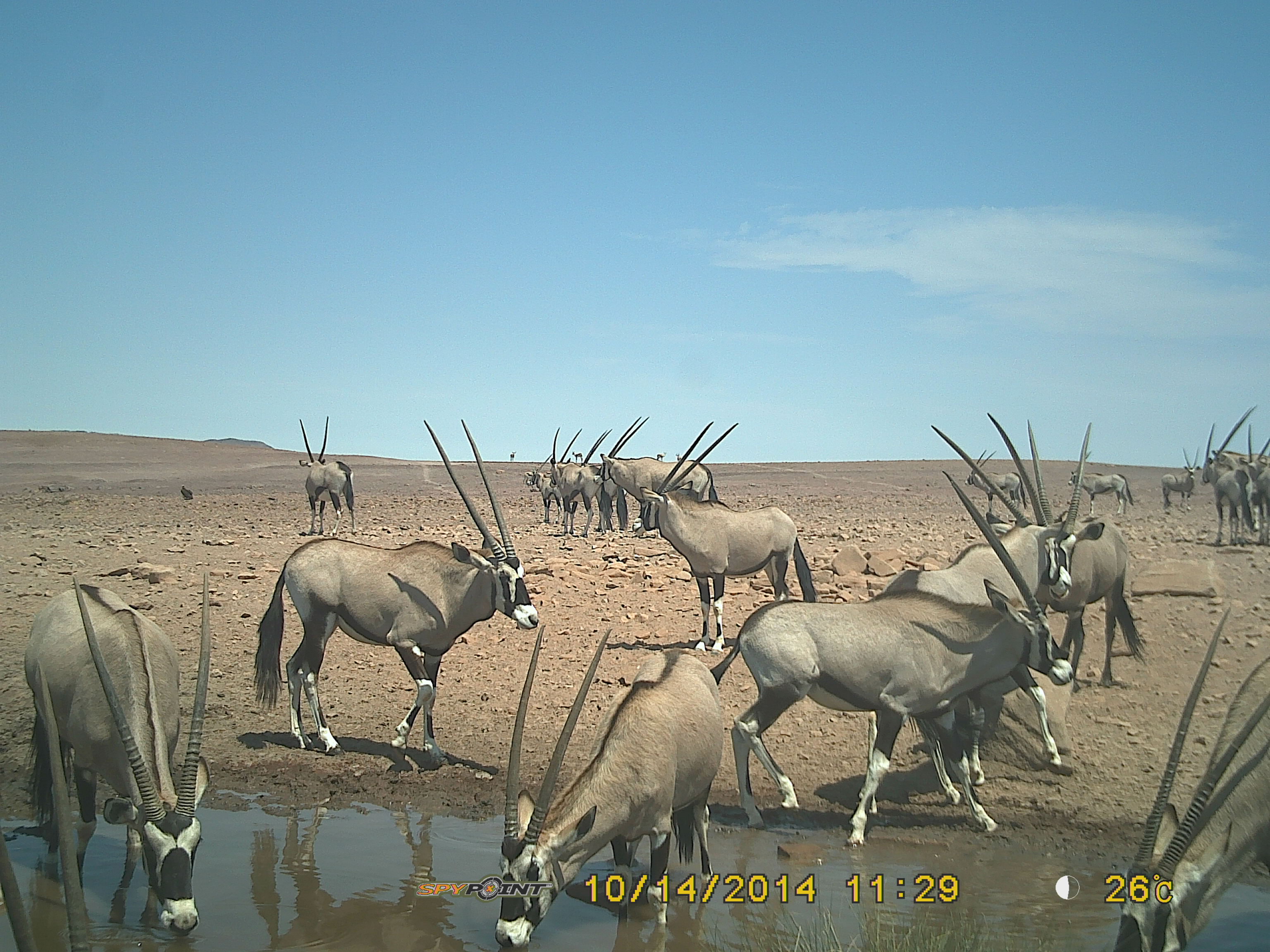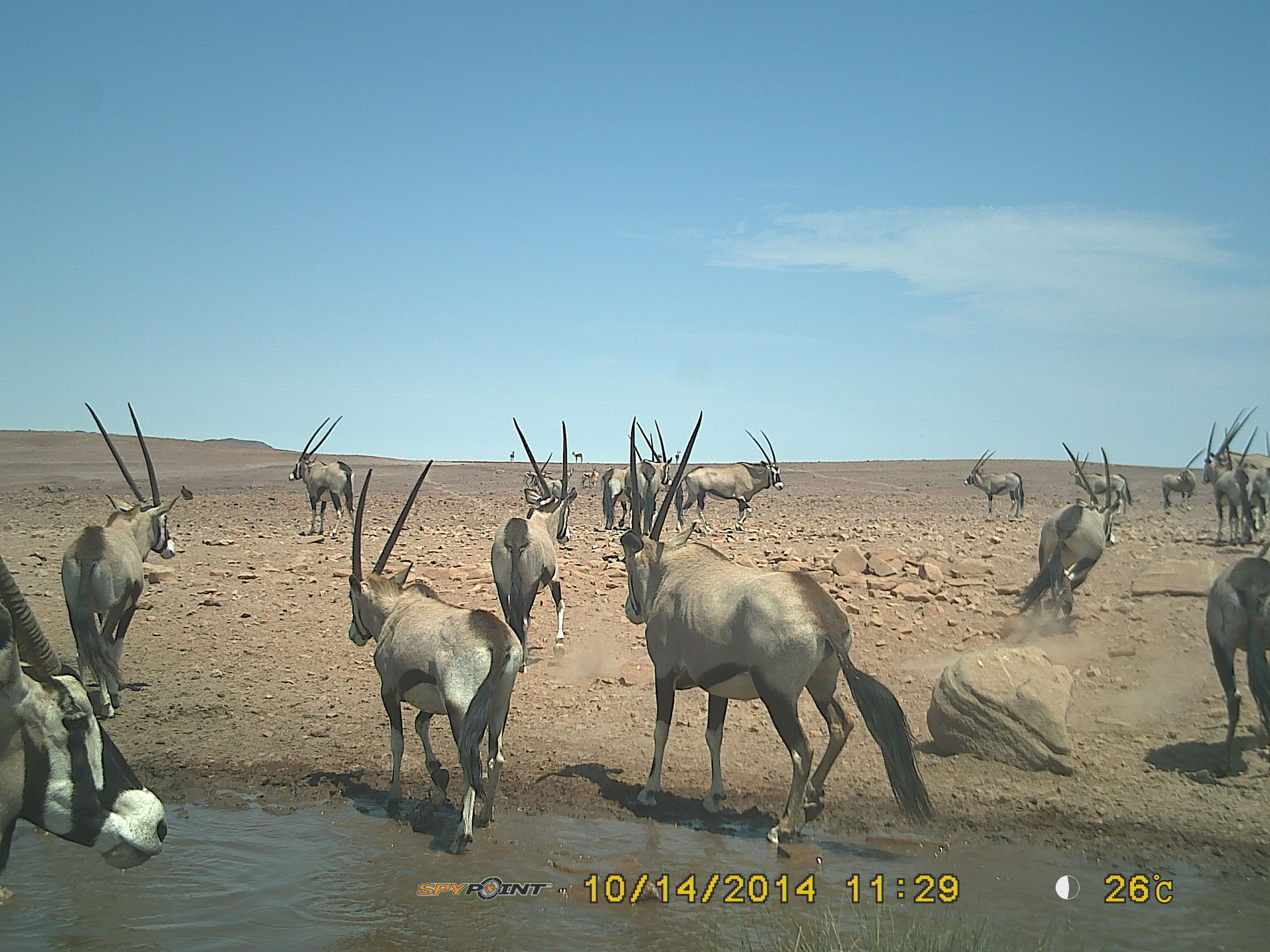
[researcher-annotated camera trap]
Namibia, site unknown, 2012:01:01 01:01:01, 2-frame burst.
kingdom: Animalia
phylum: Chordata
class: Mammalia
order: Artiodactyla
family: Bovidae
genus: Oryx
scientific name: Oryx gazella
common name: gemsbok